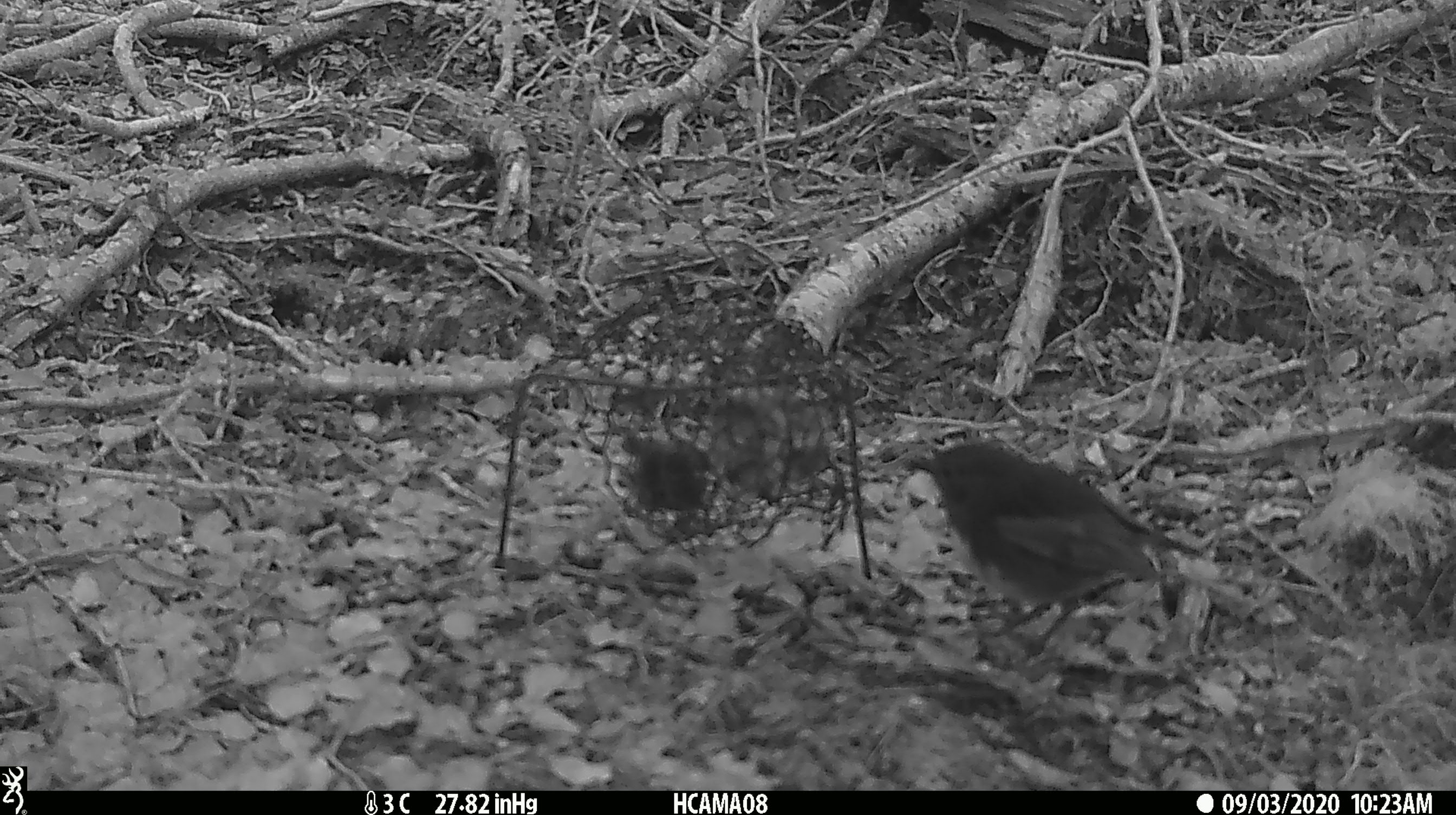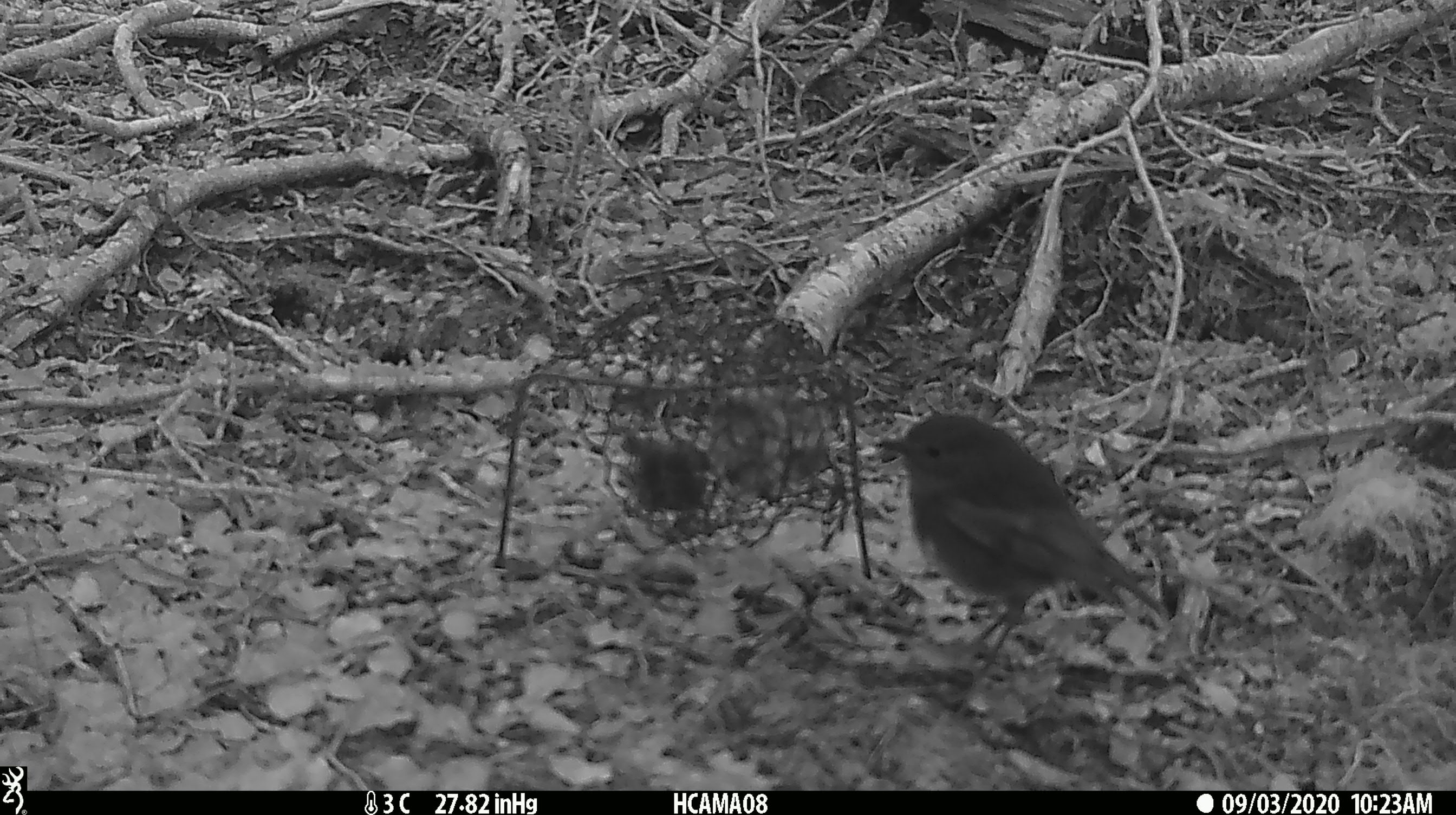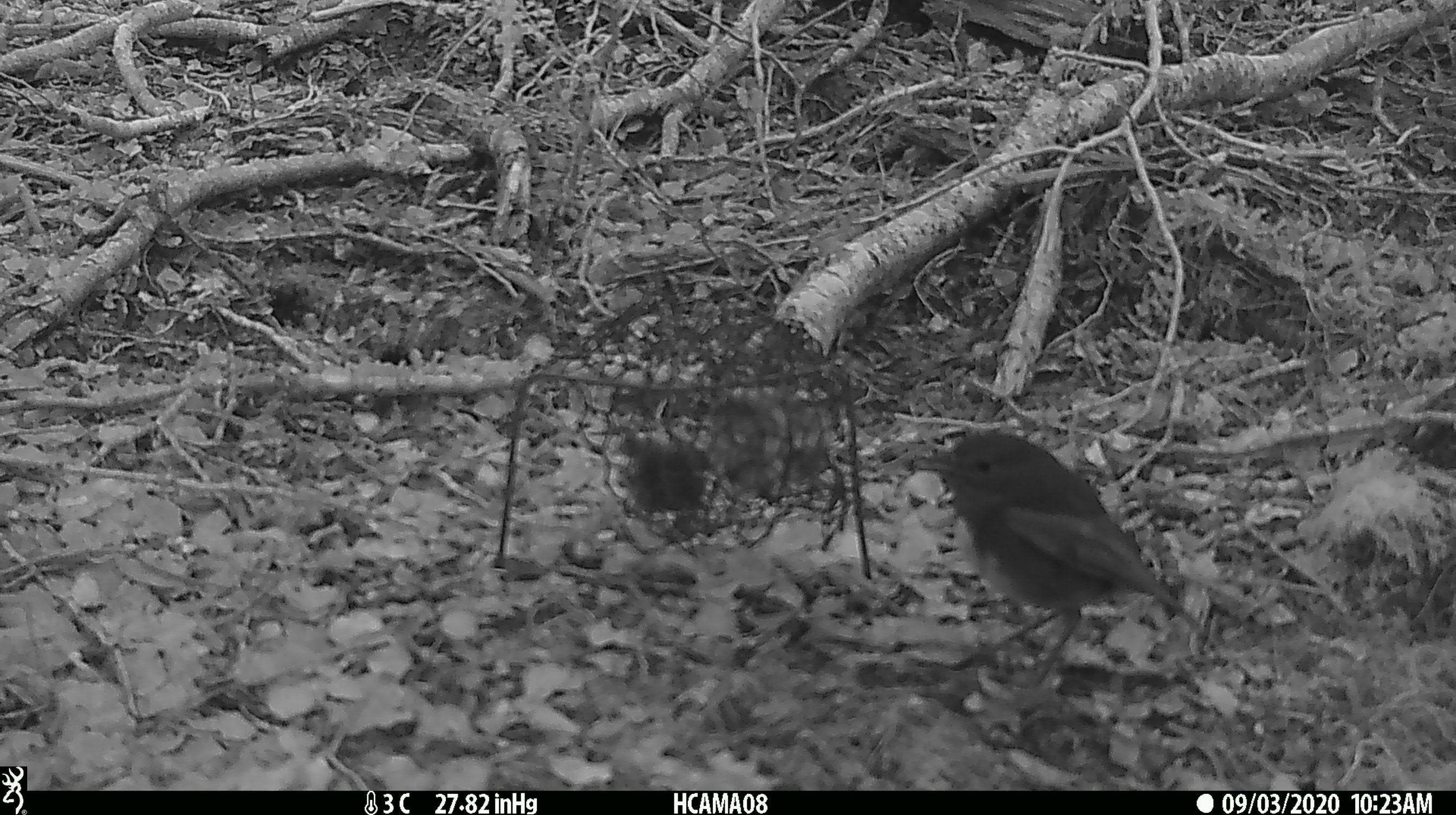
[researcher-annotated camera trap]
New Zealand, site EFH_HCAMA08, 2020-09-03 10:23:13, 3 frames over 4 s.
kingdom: Animalia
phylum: Chordata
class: Aves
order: Passeriformes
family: Petroicidae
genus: Petroica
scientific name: Petroica australis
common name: new zealand robin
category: robin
Robin (new zealand robin) (Petroica australis).